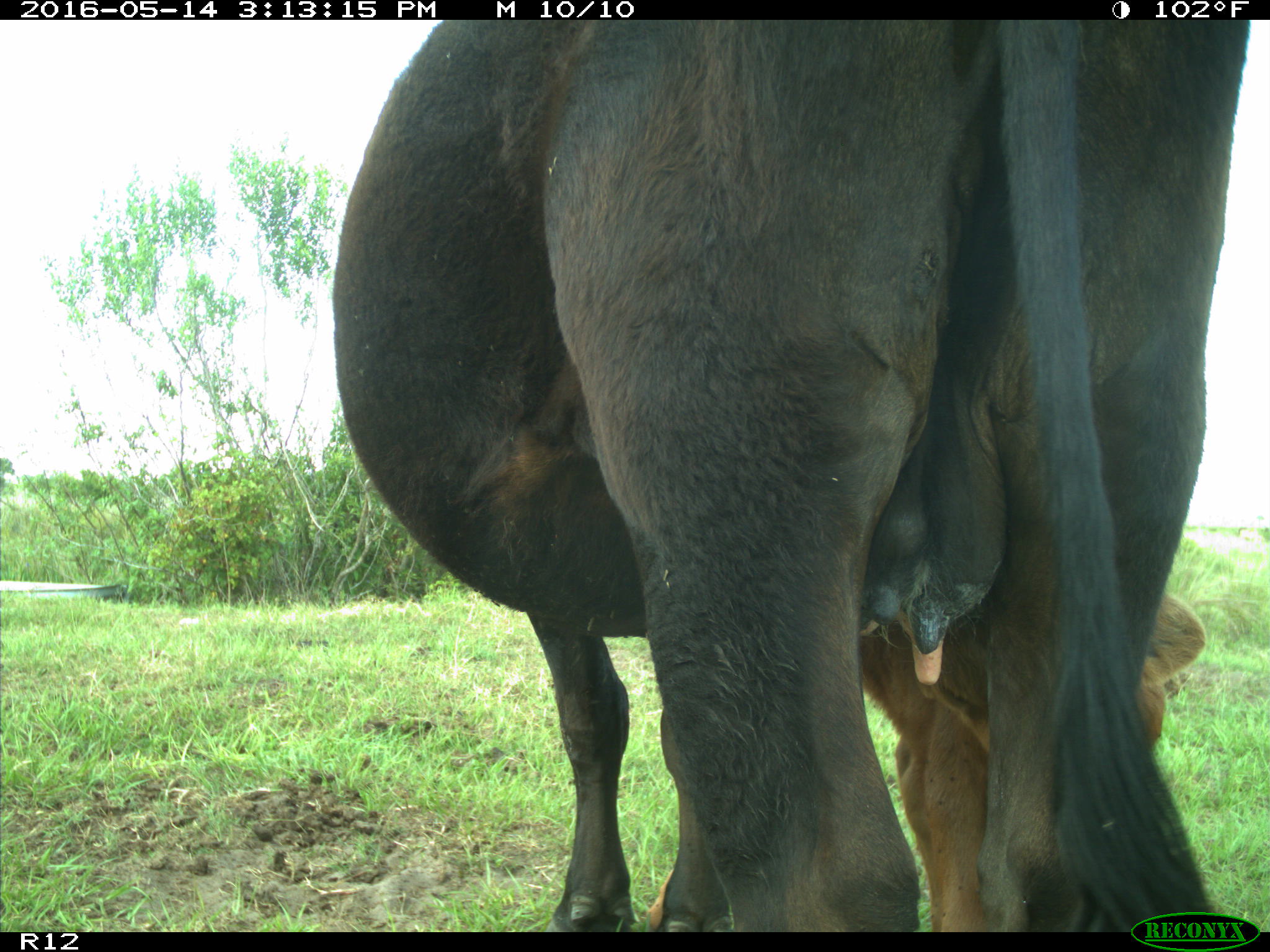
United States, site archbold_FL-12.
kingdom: Animalia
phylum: Chordata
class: Mammalia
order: Artiodactyla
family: Bovidae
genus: Bos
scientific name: Bos taurus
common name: domestic cow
Bos taurus (domestic cow).